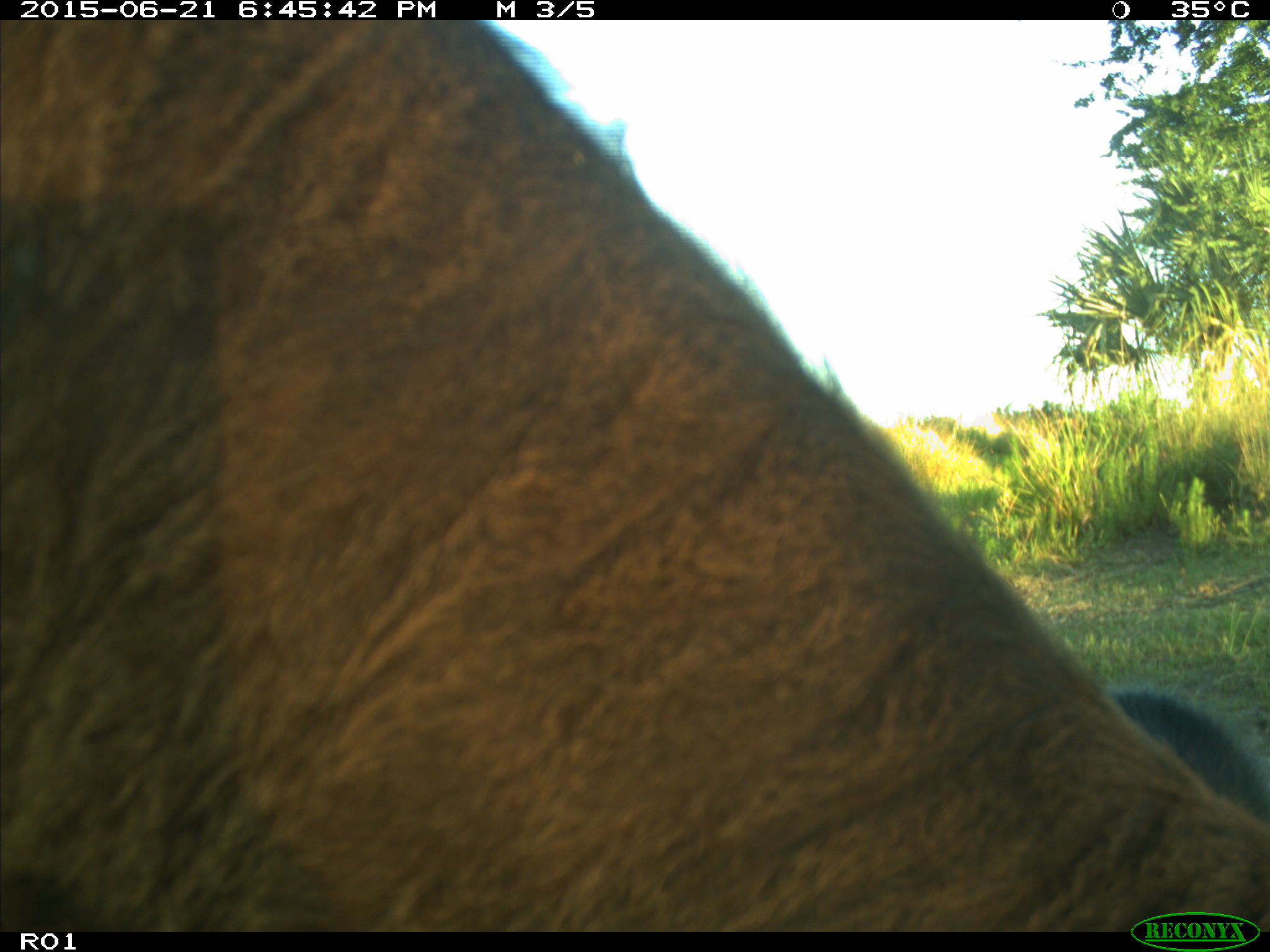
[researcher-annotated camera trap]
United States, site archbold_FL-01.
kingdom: Animalia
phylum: Chordata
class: Mammalia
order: Artiodactyla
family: Bovidae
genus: Bos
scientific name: Bos taurus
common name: domestic cow